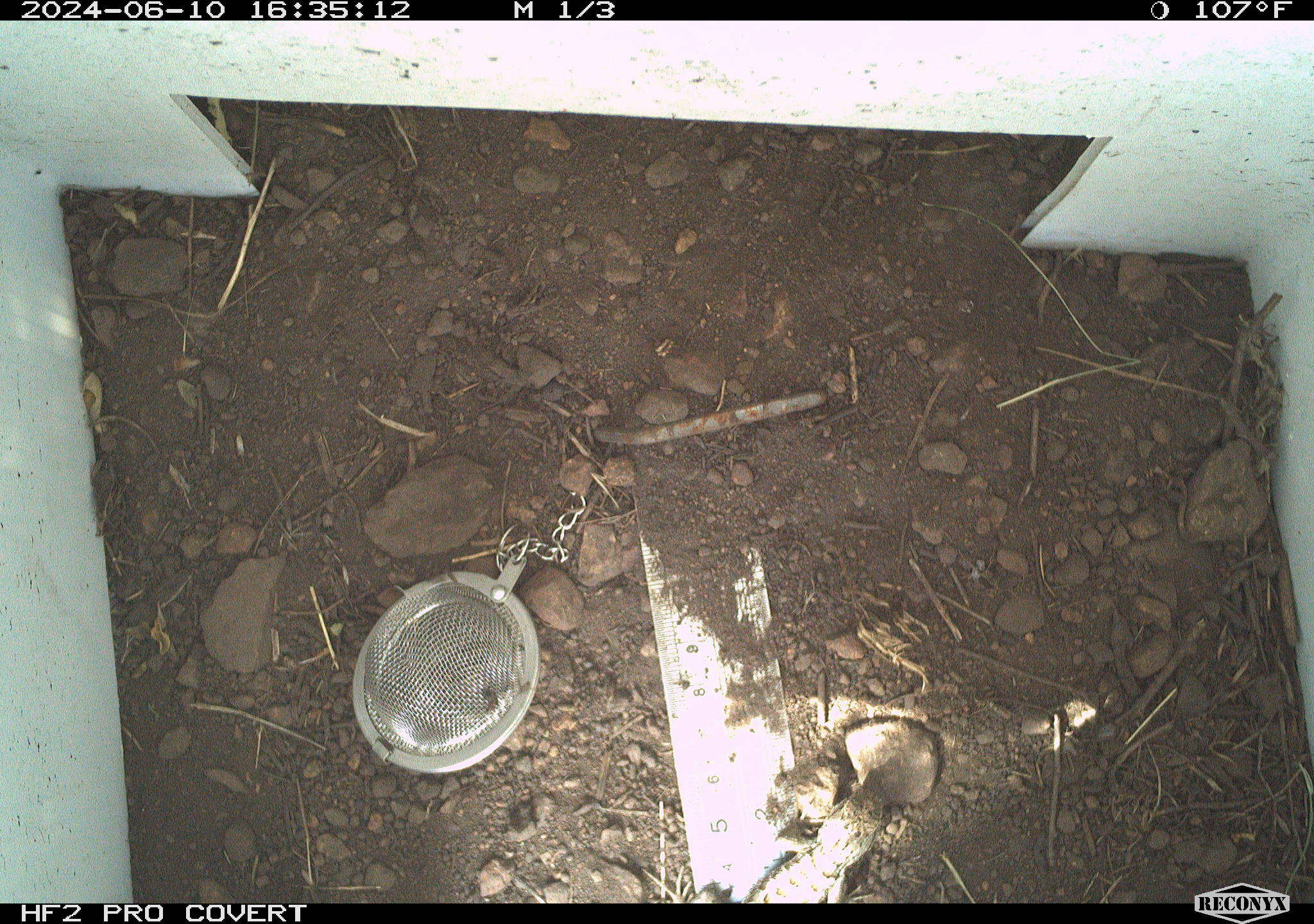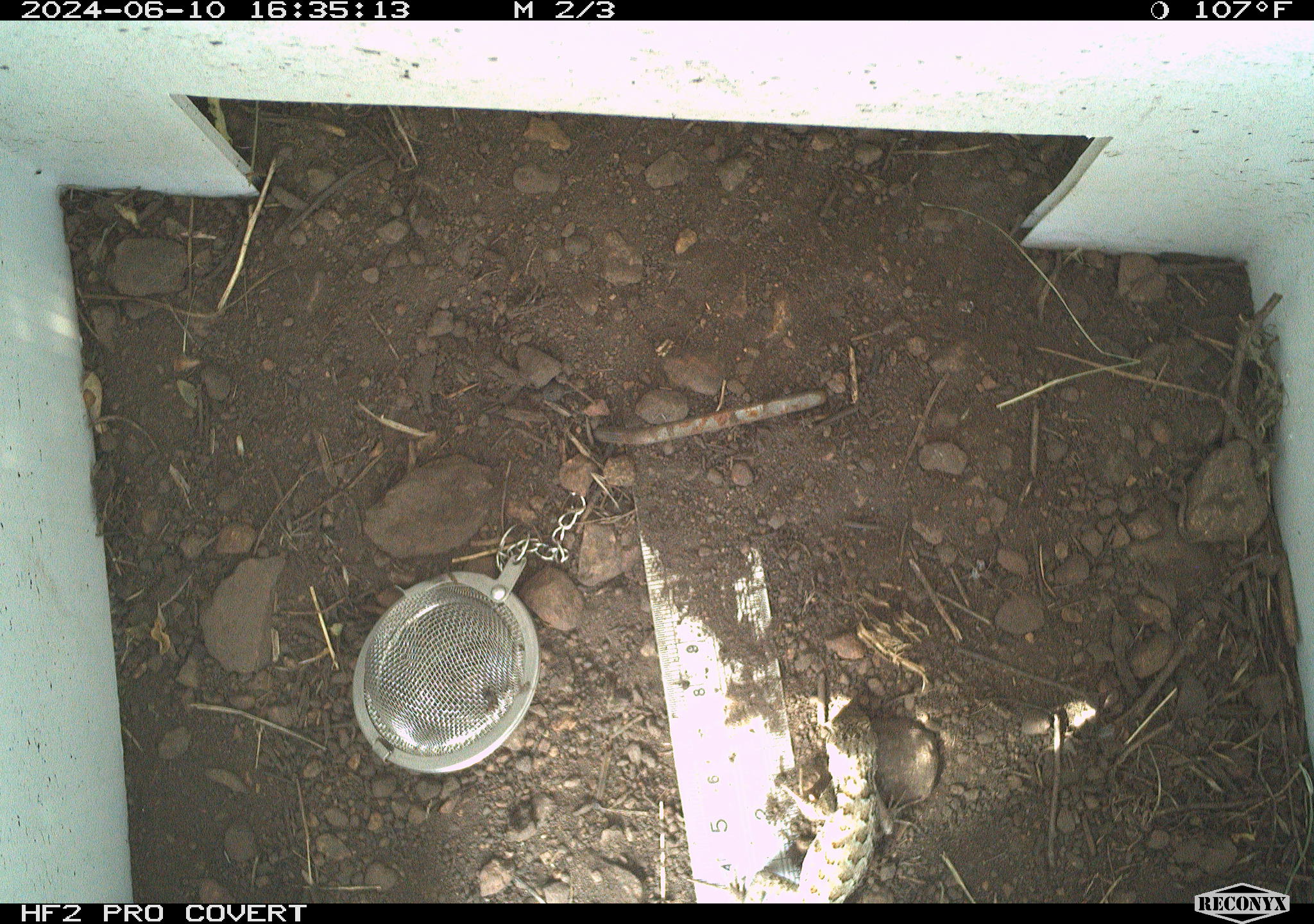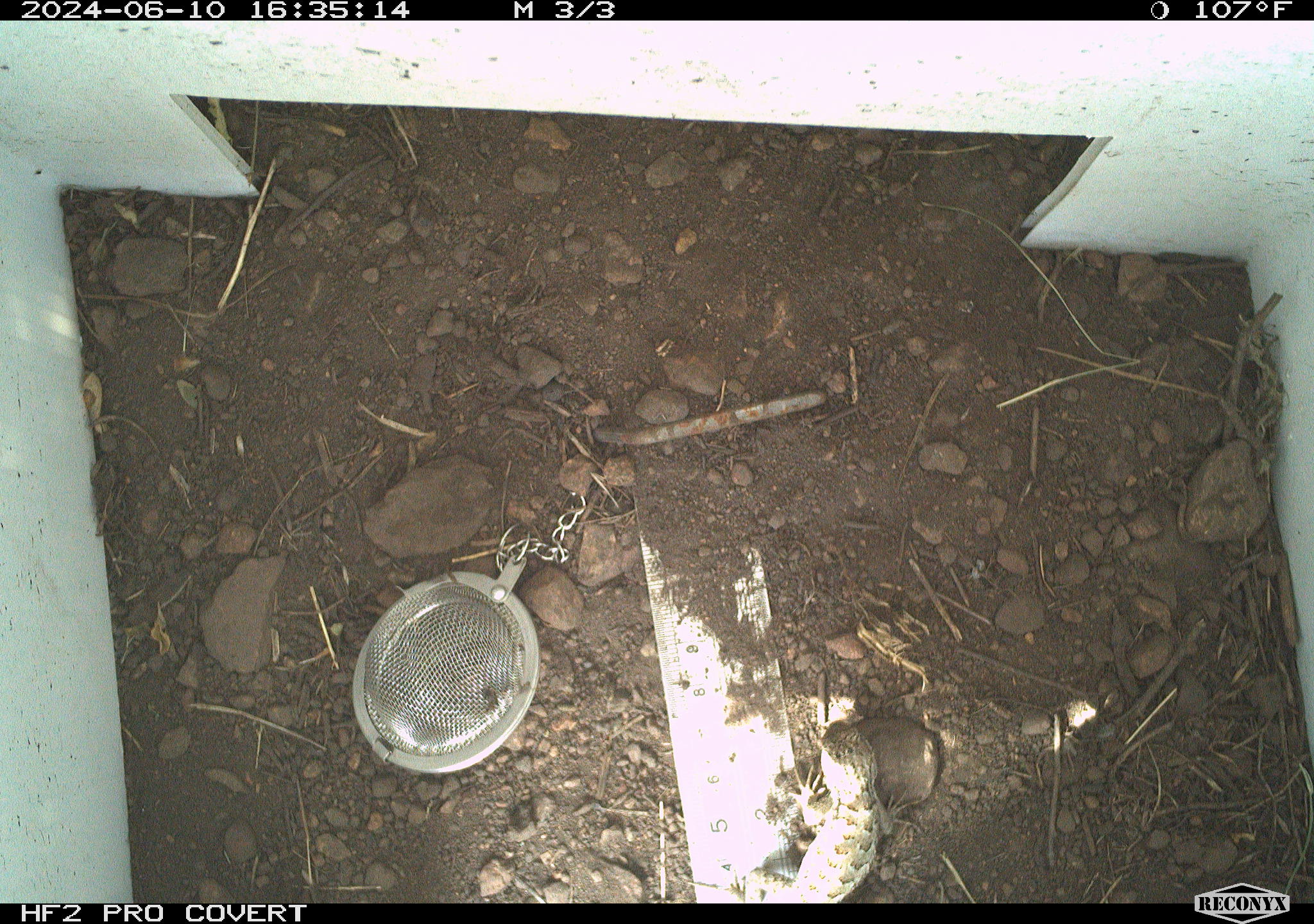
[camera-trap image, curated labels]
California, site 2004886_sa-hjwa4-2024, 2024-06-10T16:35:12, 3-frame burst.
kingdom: Animalia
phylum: Chordata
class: Reptilia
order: Squamata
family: Phrynosomatidae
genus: Sceloporus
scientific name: Sceloporus occidentalis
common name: western fence lizard